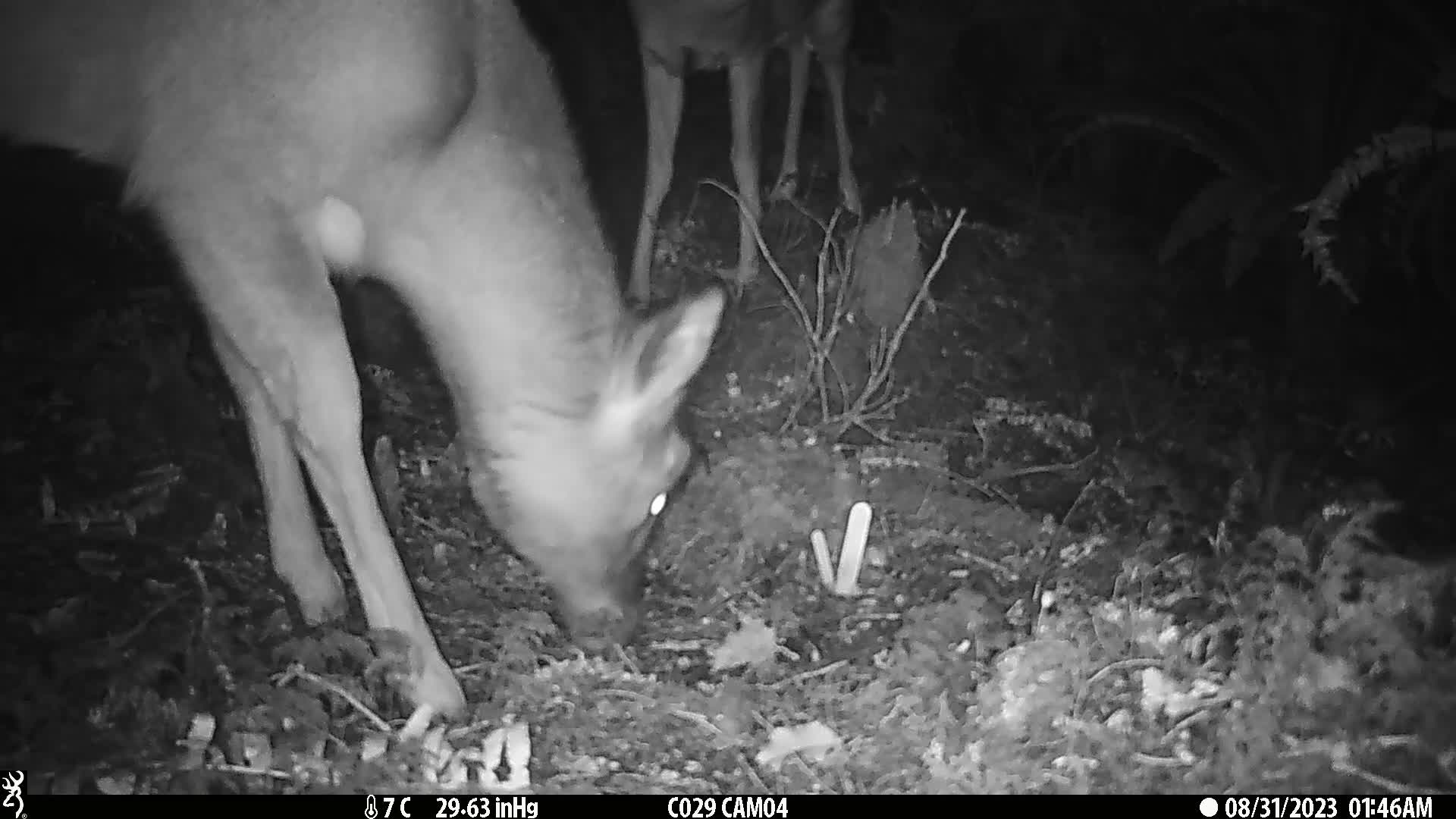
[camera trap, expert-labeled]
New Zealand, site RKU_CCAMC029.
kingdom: Animalia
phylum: Chordata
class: Mammalia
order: Artiodactyla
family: Cervidae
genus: Odocoileus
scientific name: Odocoileus virginianus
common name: white-tailed deer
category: white tailed deer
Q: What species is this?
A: White tailed deer (white-tailed deer) (Odocoileus virginianus).